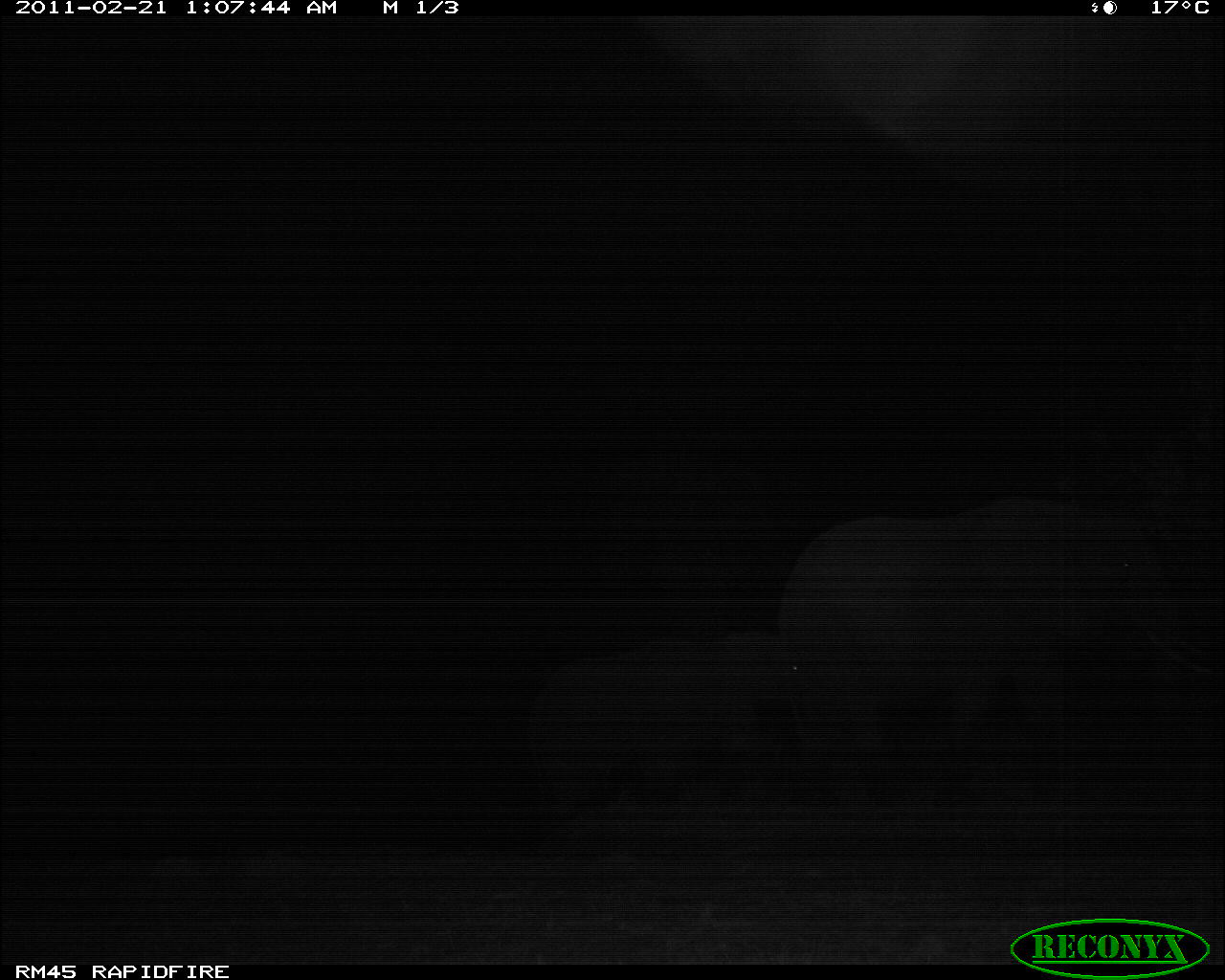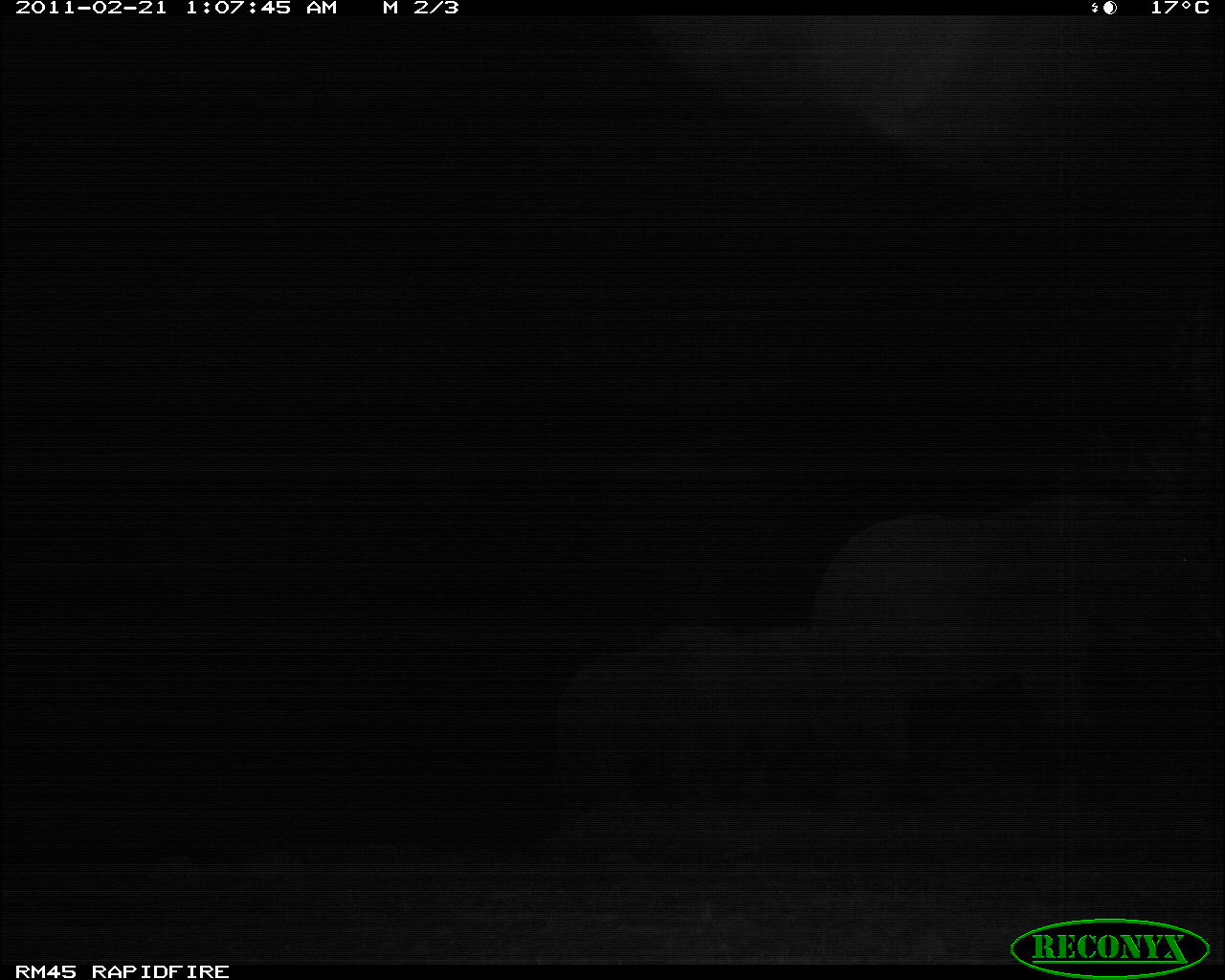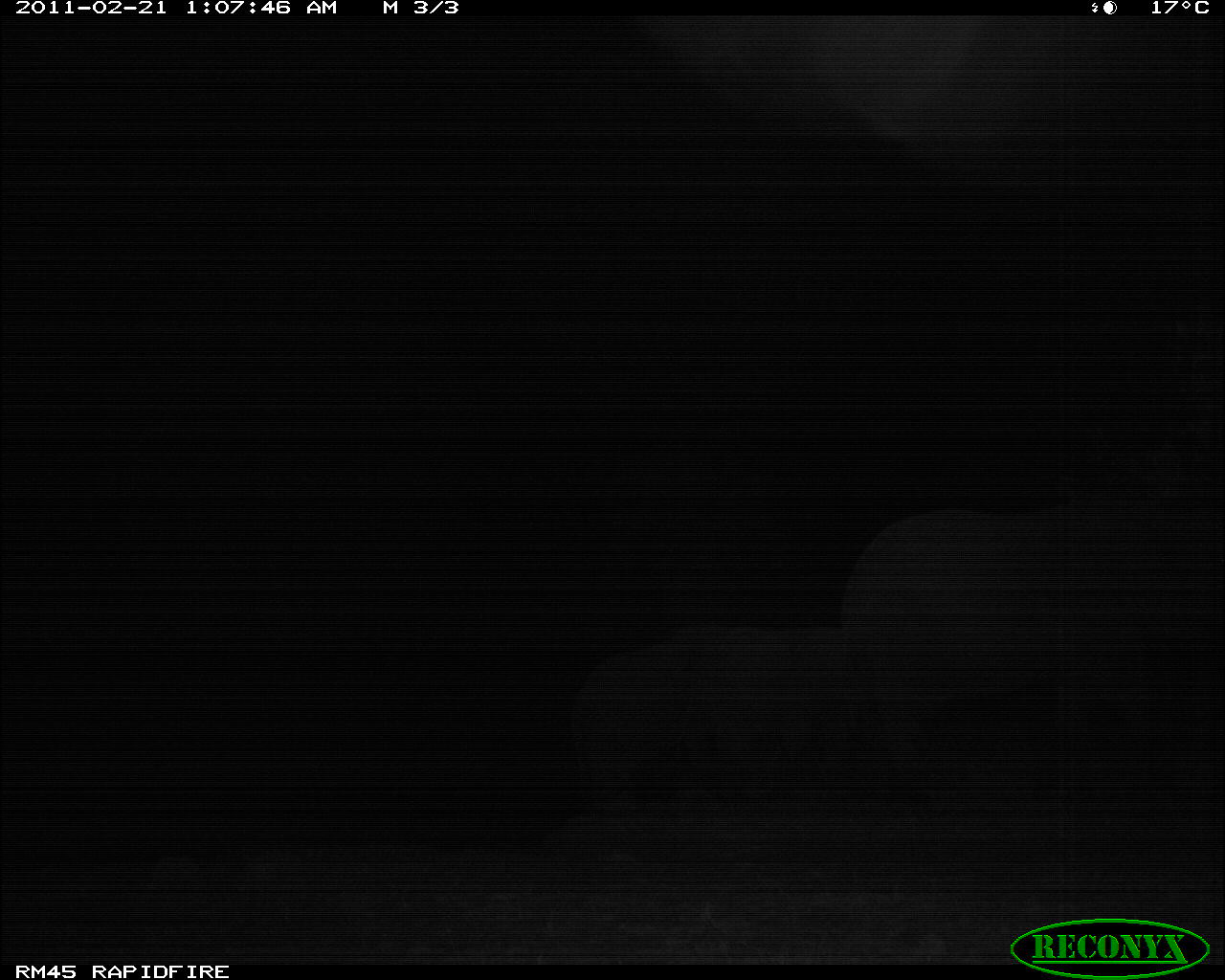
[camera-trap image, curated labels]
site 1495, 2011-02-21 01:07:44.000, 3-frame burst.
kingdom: Animalia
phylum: Chordata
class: Mammalia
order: Proboscidea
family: Elephantidae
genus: Loxodonta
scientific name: Loxodonta africana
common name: african bush elephant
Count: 2.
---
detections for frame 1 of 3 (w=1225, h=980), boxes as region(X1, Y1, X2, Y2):
loxodonta africana: region(770, 495, 1225, 764); region(516, 626, 828, 807)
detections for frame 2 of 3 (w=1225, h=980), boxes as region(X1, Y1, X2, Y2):
loxodonta africana: region(798, 492, 1225, 764); region(554, 614, 764, 803)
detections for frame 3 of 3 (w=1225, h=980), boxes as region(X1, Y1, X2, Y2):
loxodonta africana: region(842, 476, 1225, 790); region(564, 622, 790, 819)